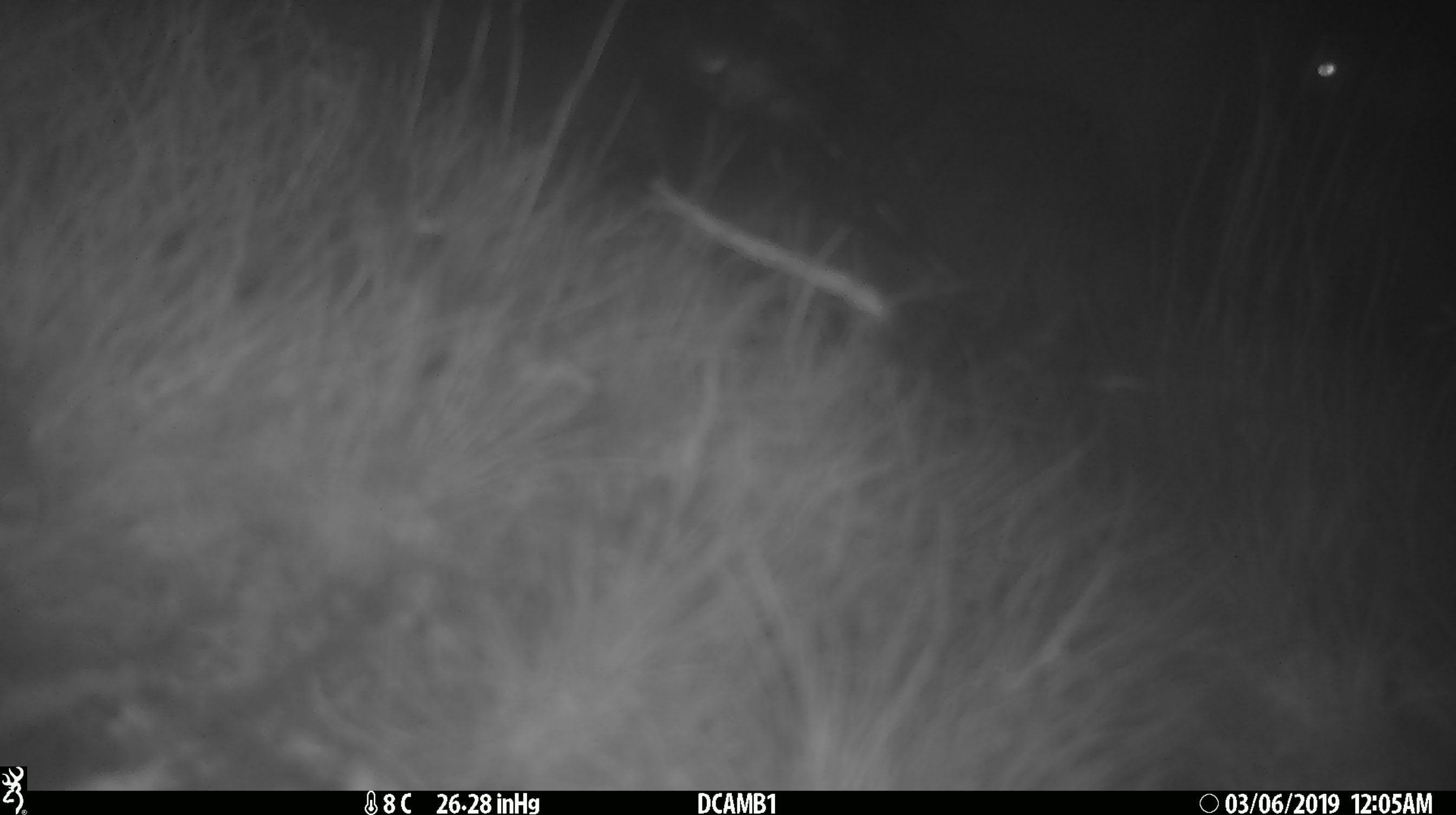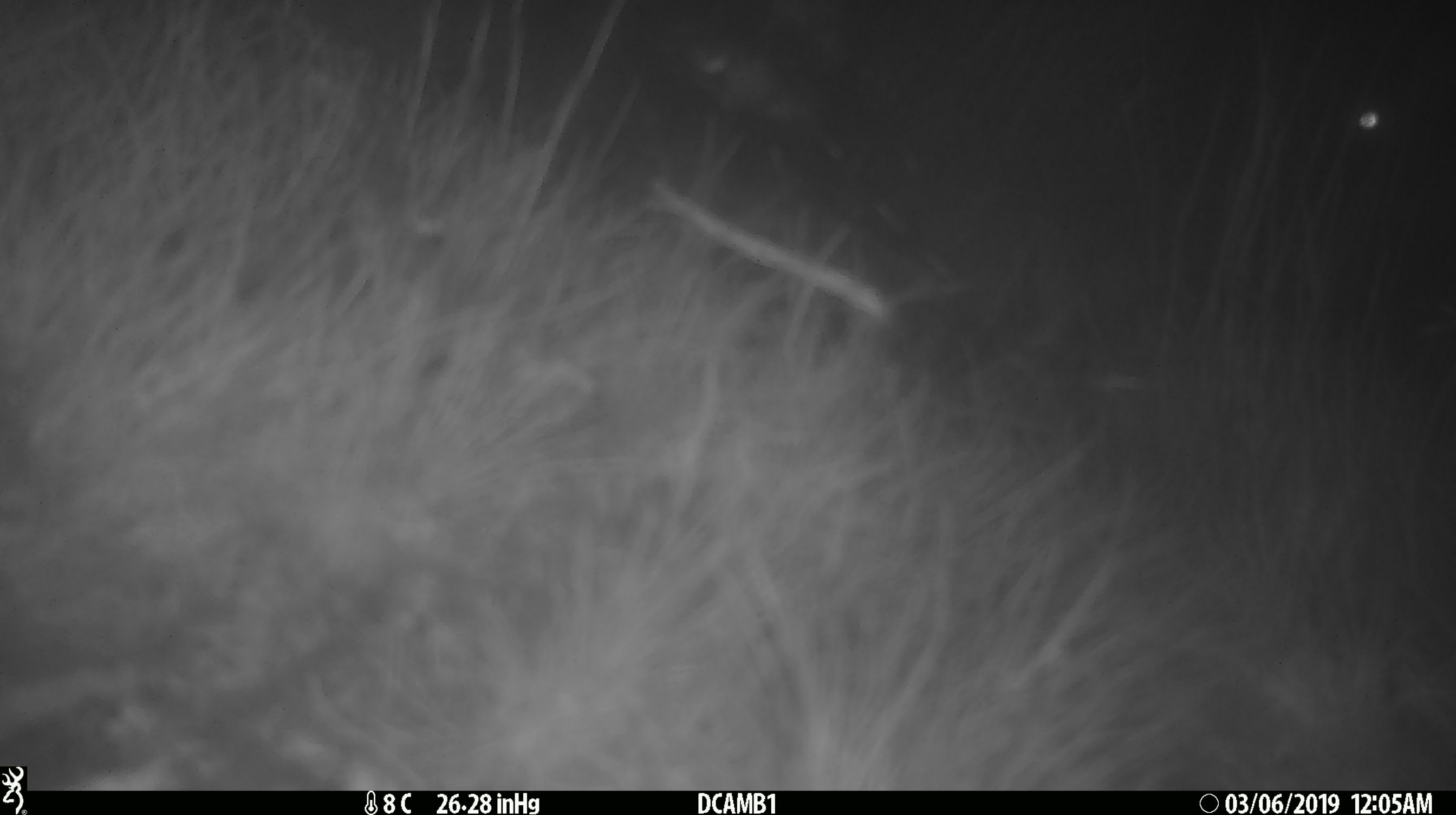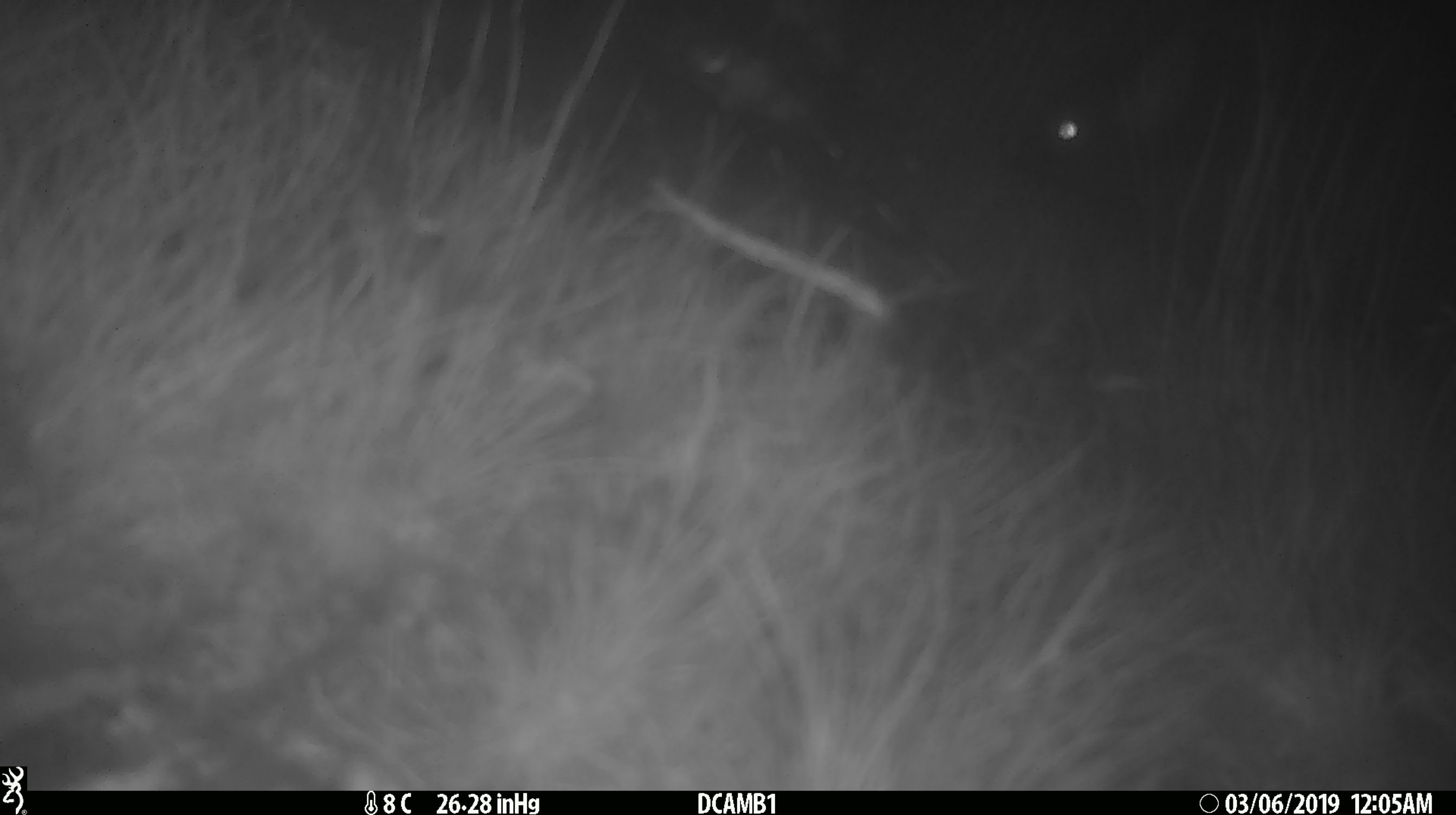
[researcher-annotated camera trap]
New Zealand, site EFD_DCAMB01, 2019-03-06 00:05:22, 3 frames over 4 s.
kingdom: Animalia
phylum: Chordata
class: Mammalia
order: Diprotodontia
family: Phalangeridae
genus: Trichosurus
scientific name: Trichosurus vulpecula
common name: common brushtail possum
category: possum